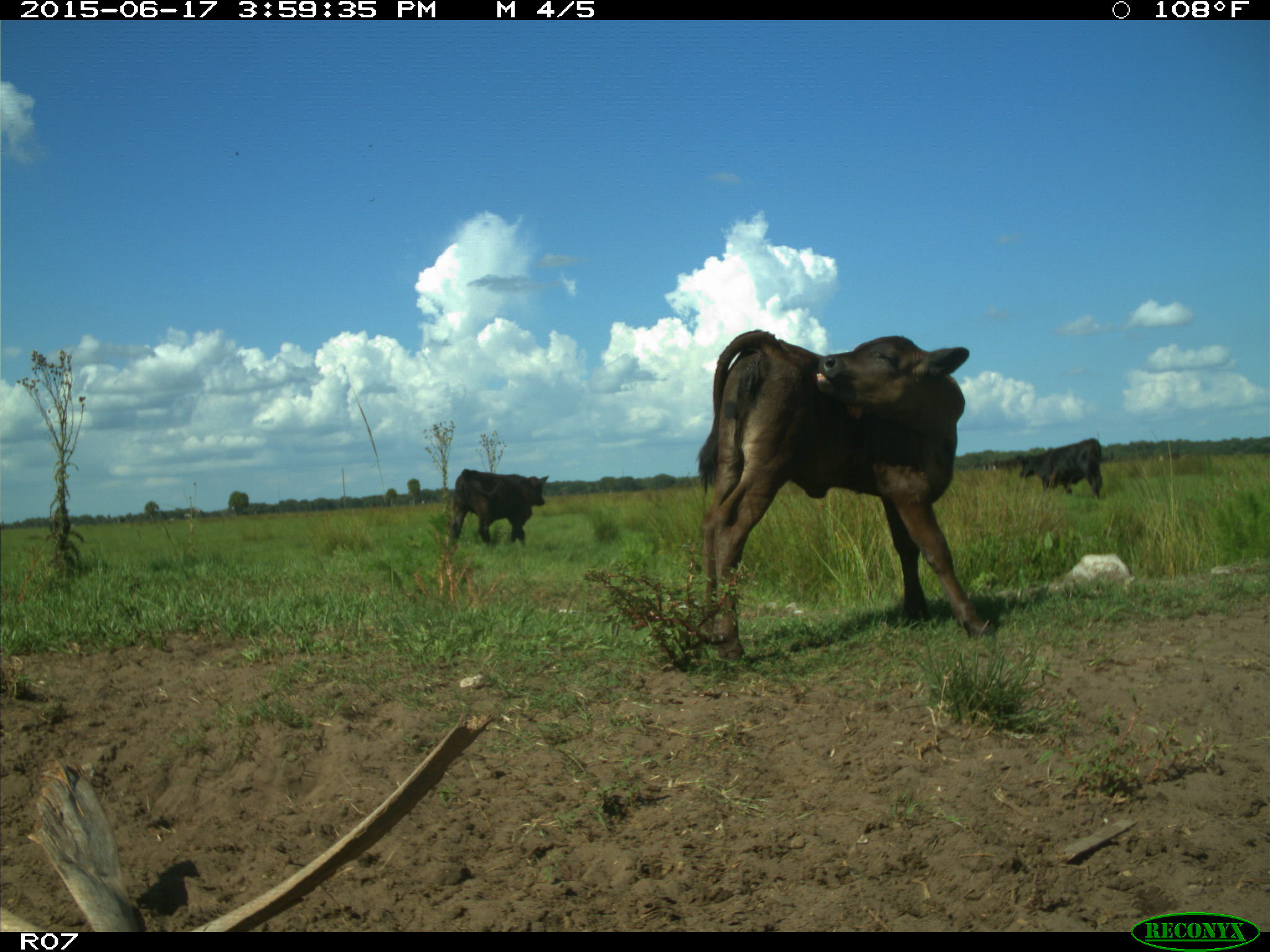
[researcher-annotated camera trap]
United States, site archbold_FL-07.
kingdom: Animalia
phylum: Chordata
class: Mammalia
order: Artiodactyla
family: Bovidae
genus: Bos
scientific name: Bos taurus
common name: domestic cow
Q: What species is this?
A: Bos taurus (domestic cow).